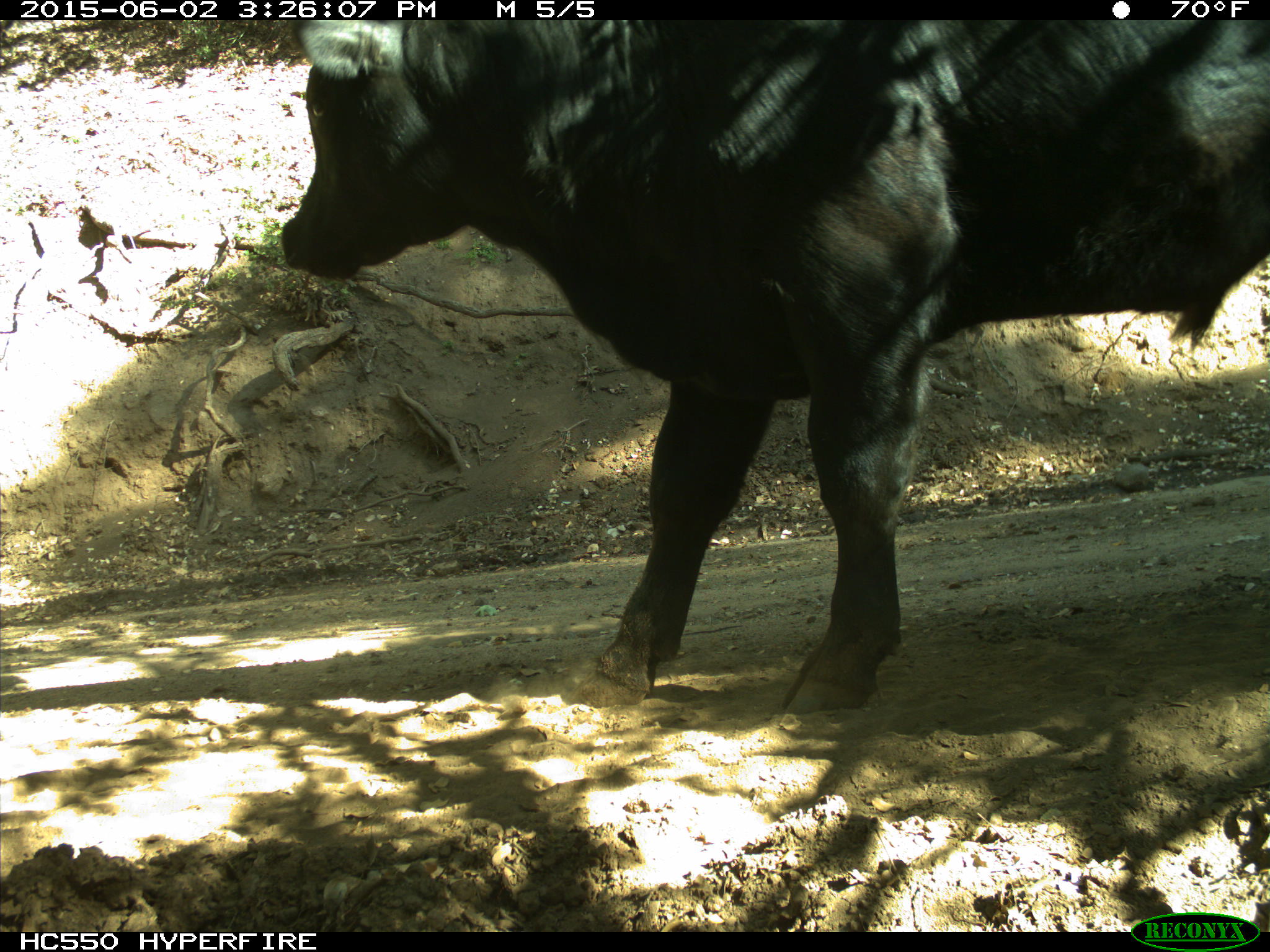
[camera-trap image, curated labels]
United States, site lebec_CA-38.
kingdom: Animalia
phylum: Chordata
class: Mammalia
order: Artiodactyla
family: Bovidae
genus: Bos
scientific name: Bos taurus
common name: domestic cow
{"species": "Bos taurus (domestic cow)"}